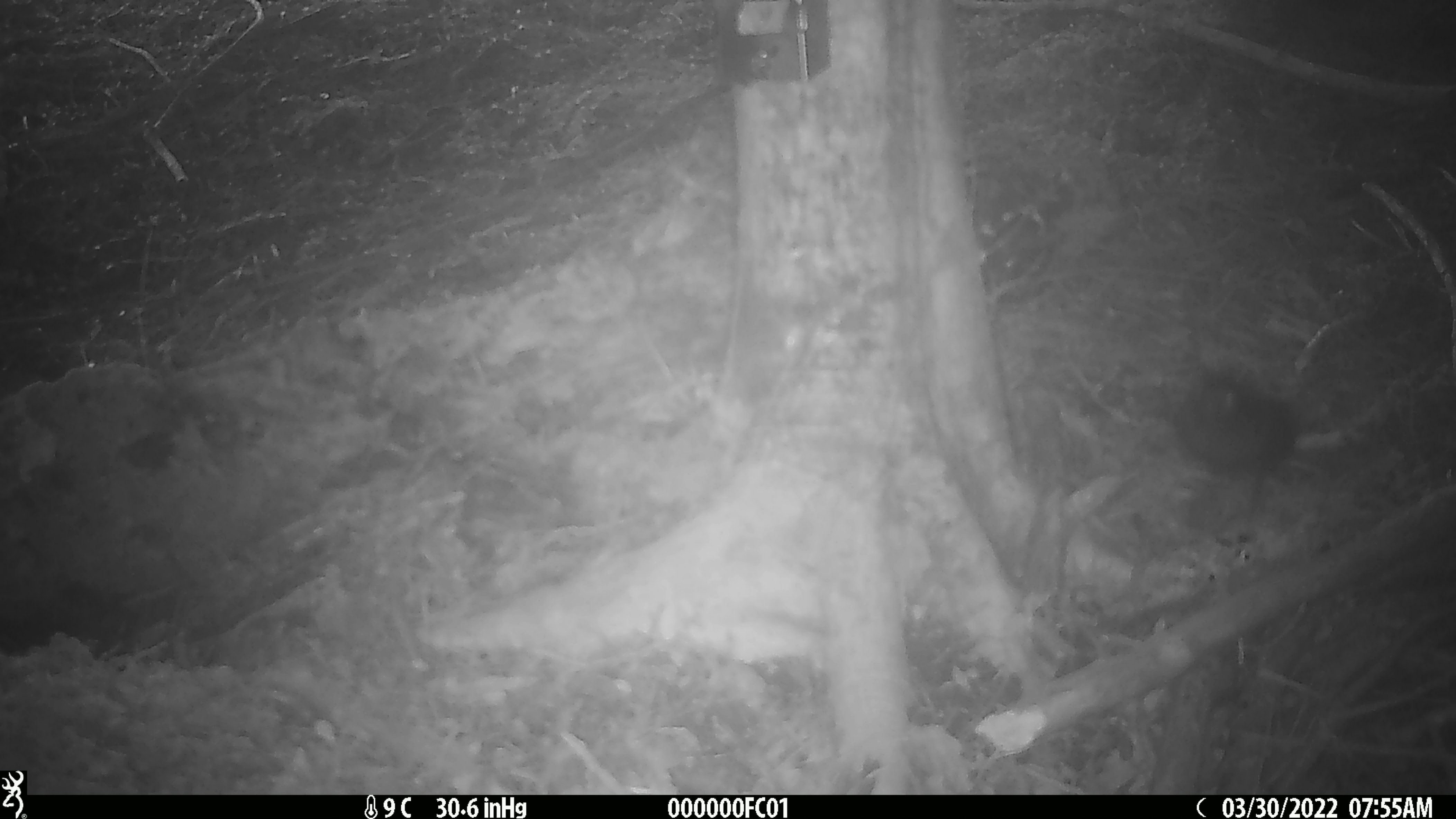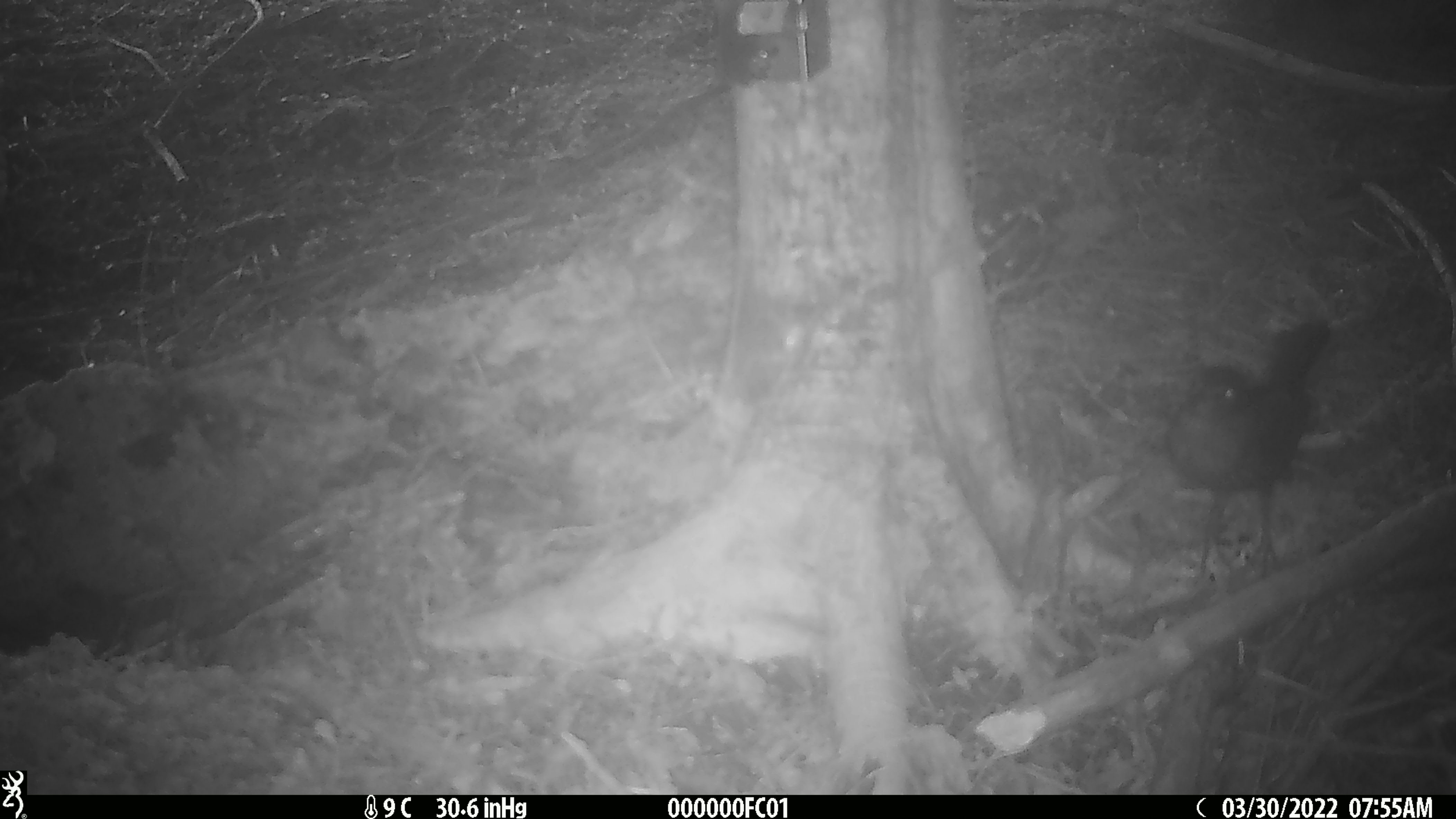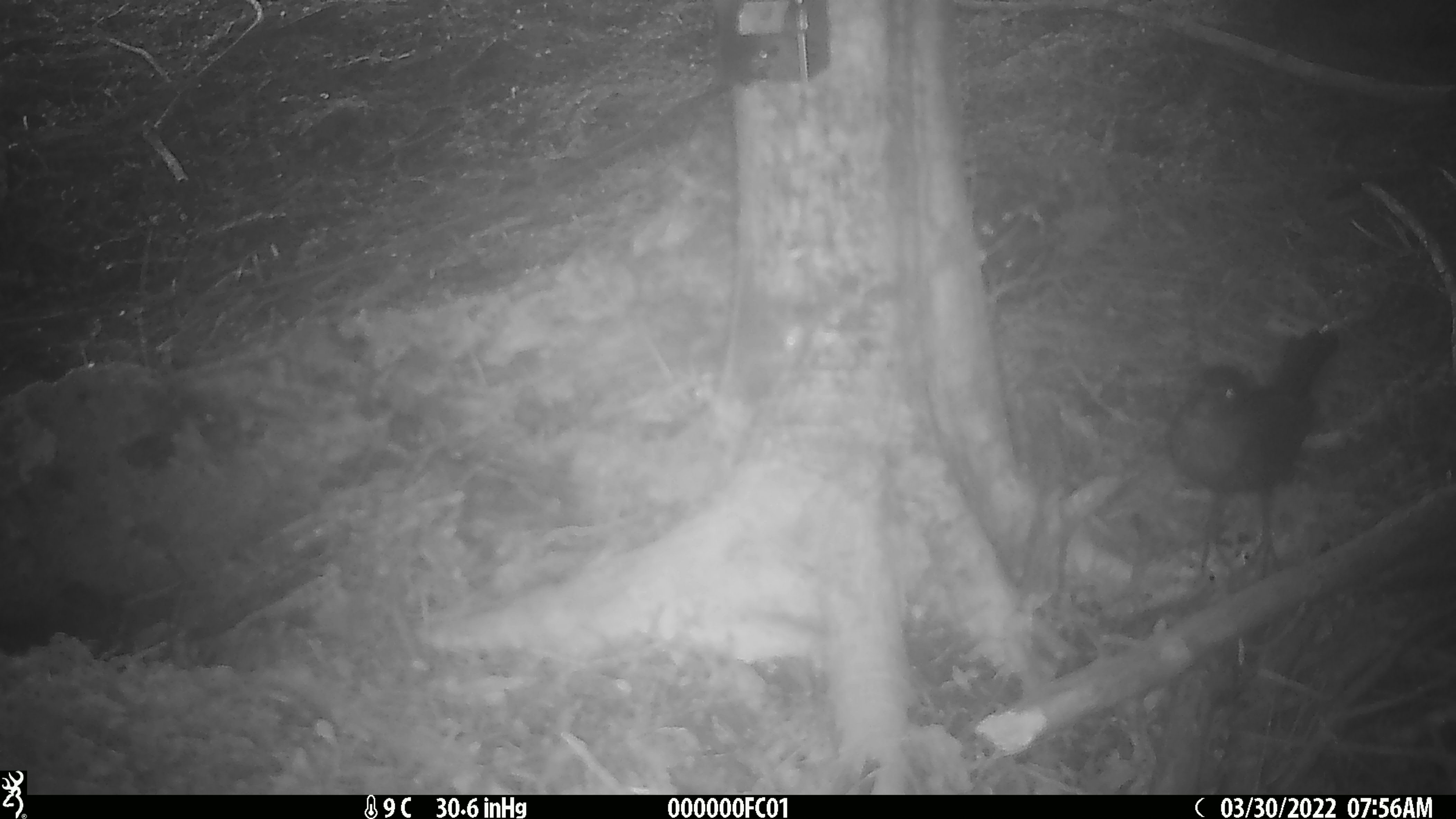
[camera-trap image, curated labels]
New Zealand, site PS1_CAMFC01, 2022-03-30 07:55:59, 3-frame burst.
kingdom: Animalia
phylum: Chordata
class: Aves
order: Passeriformes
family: Petroicidae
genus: Petroica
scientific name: Petroica australis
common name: new zealand robin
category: robin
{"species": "robin (new zealand robin) (Petroica australis)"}